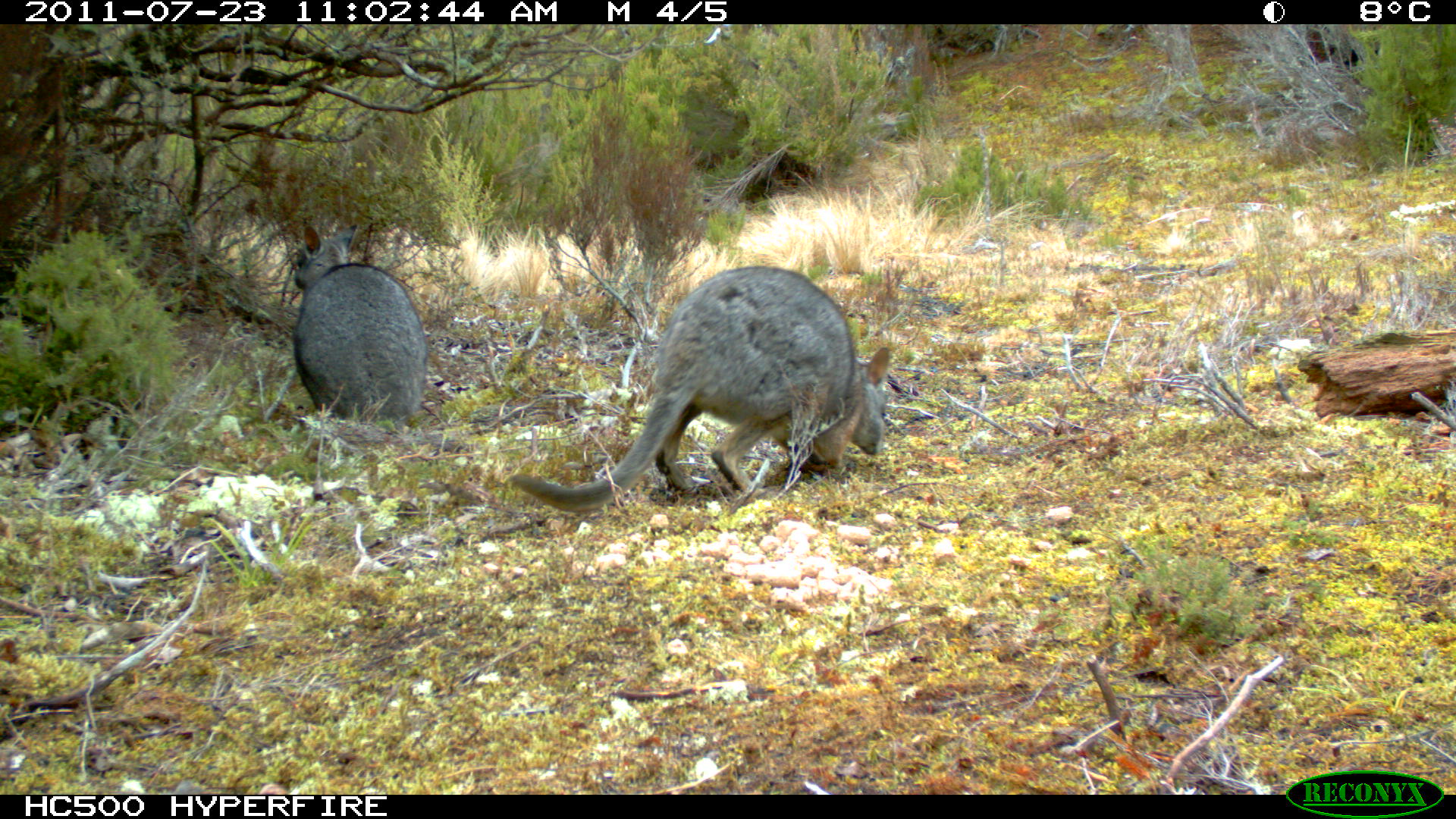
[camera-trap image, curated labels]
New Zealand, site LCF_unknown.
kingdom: Animalia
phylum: Chordata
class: Mammalia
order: Diprotodontia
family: Macropodidae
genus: Notamacropus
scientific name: Notamacropus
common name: wallaby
Wallaby (Notamacropus).